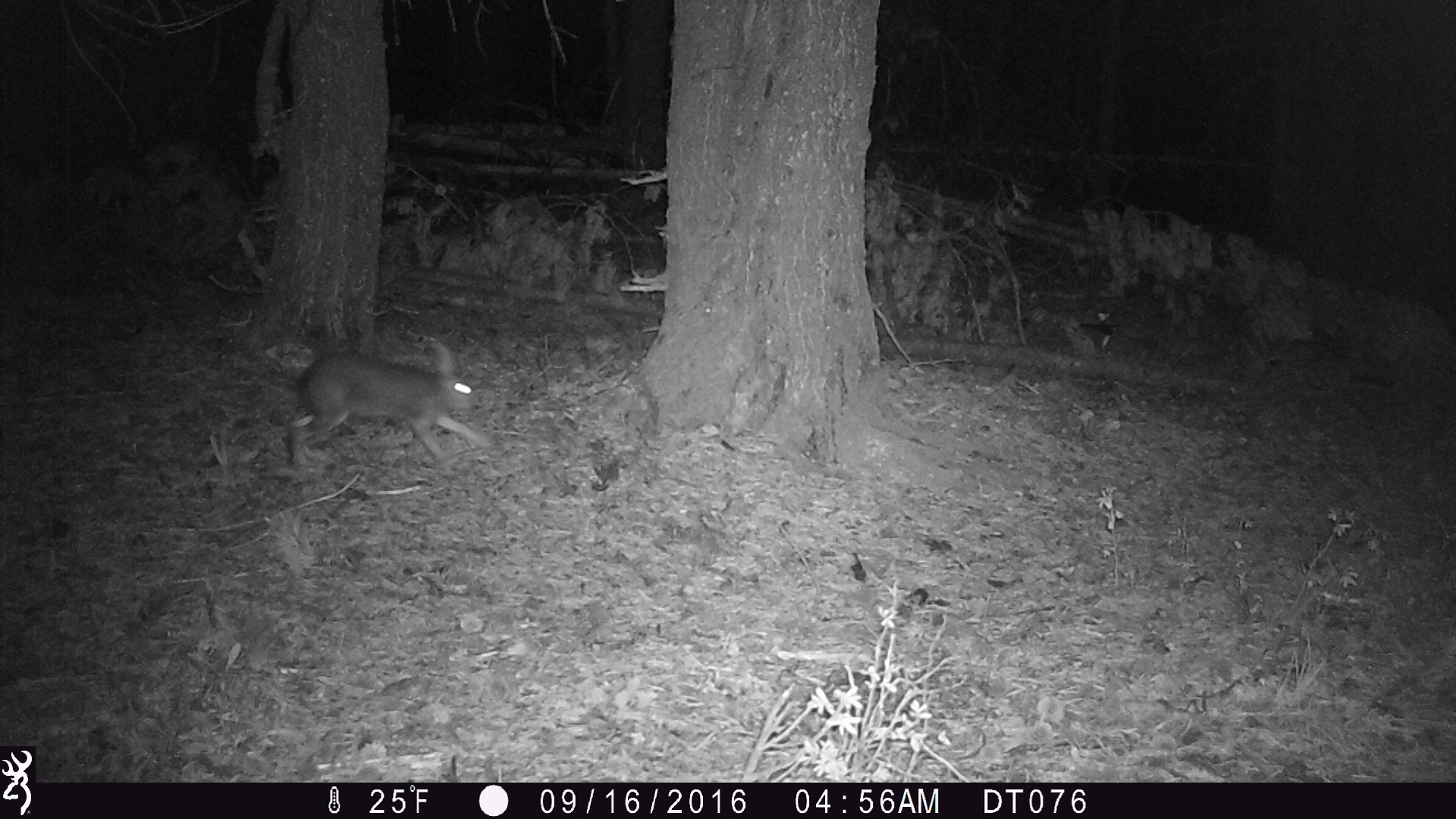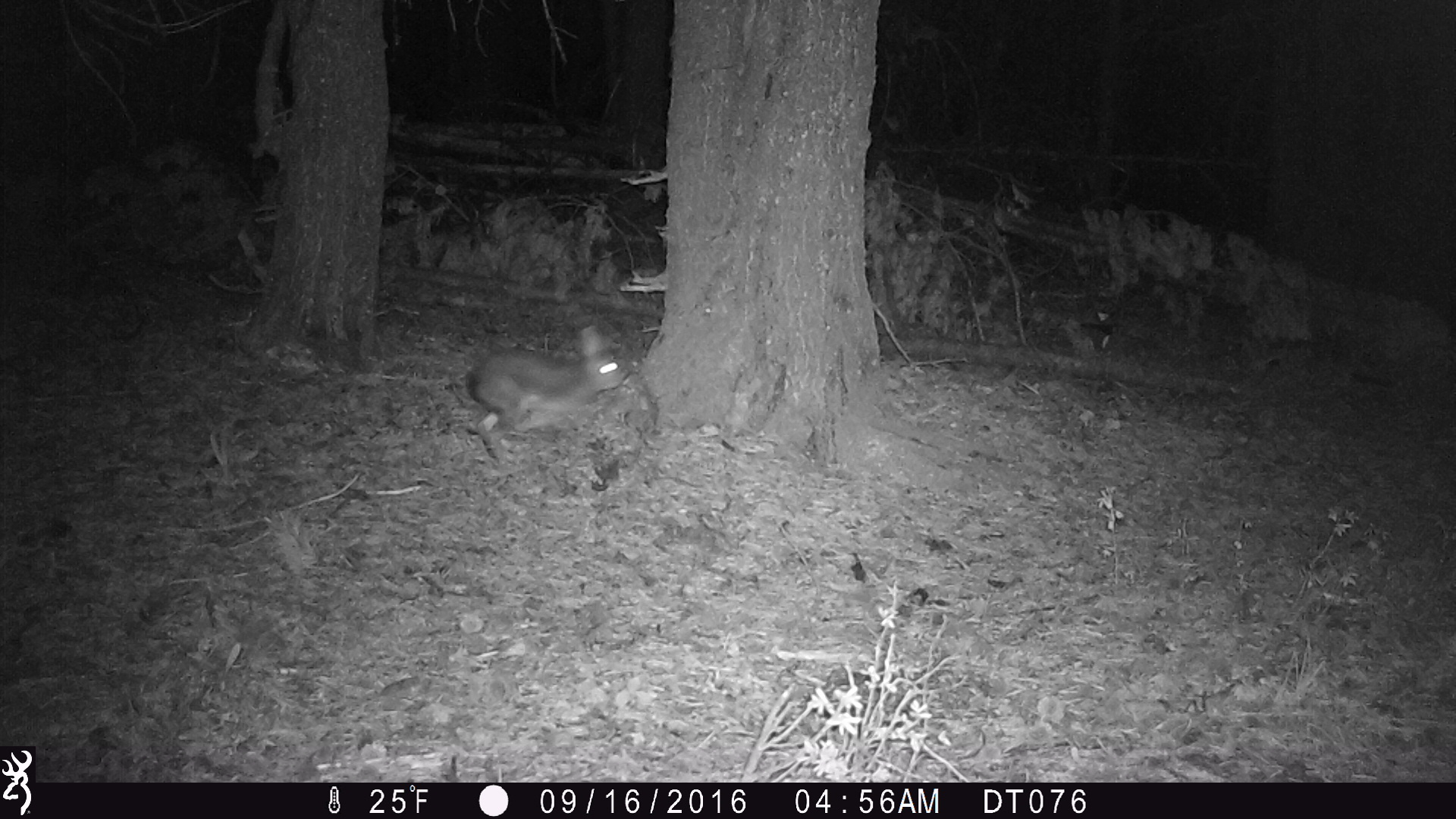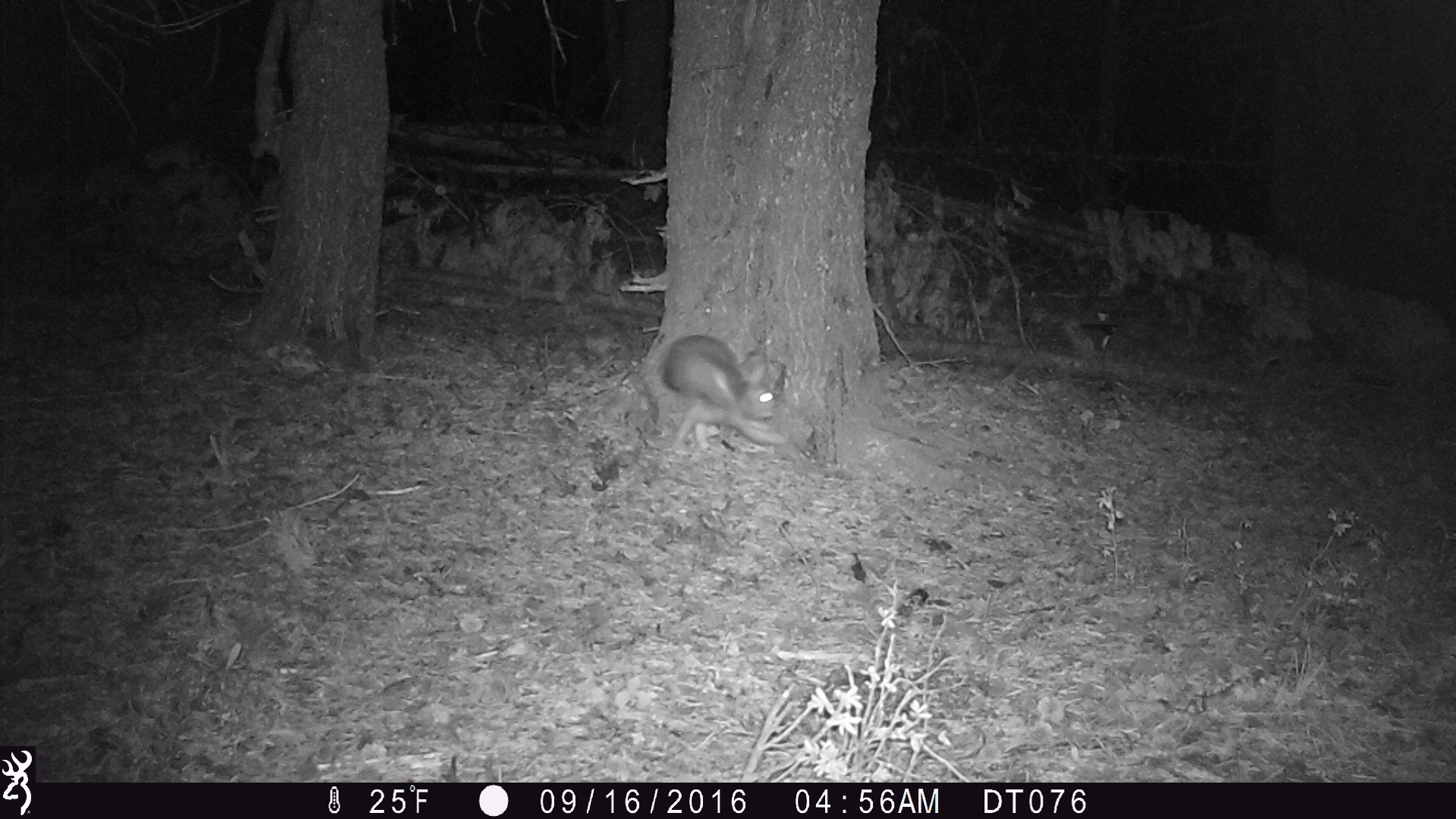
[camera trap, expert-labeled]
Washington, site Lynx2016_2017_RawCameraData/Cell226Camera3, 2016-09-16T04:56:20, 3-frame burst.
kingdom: Animalia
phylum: Chordata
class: Mammalia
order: Lagomorpha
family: Leporidae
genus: Lepus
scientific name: Lepus americanus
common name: snowshoe hare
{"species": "Lepus americanus (snowshoe hare)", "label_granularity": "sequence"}